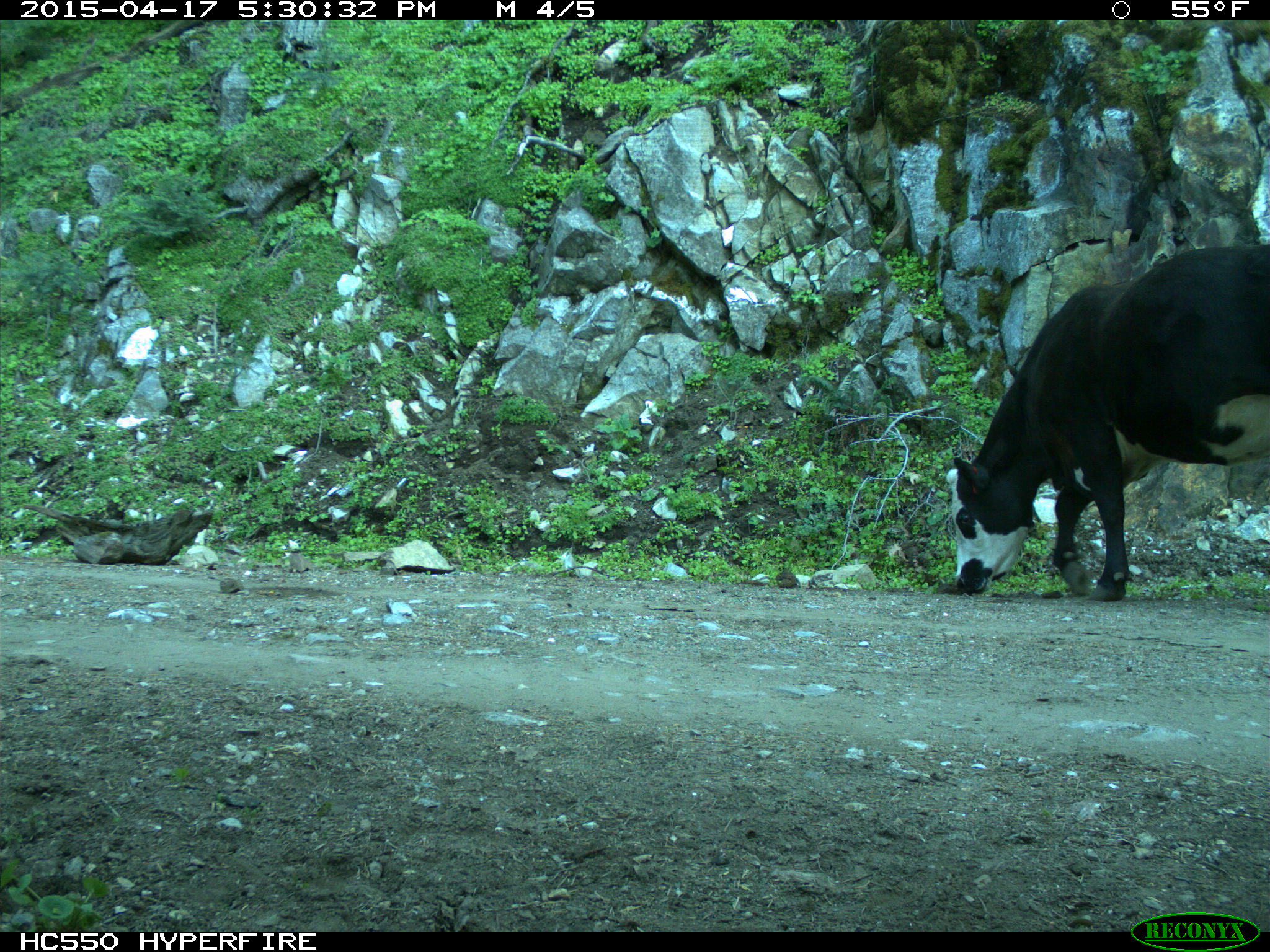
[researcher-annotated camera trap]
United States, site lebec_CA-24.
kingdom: Animalia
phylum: Chordata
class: Mammalia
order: Artiodactyla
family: Bovidae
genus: Bos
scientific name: Bos taurus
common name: domestic cow